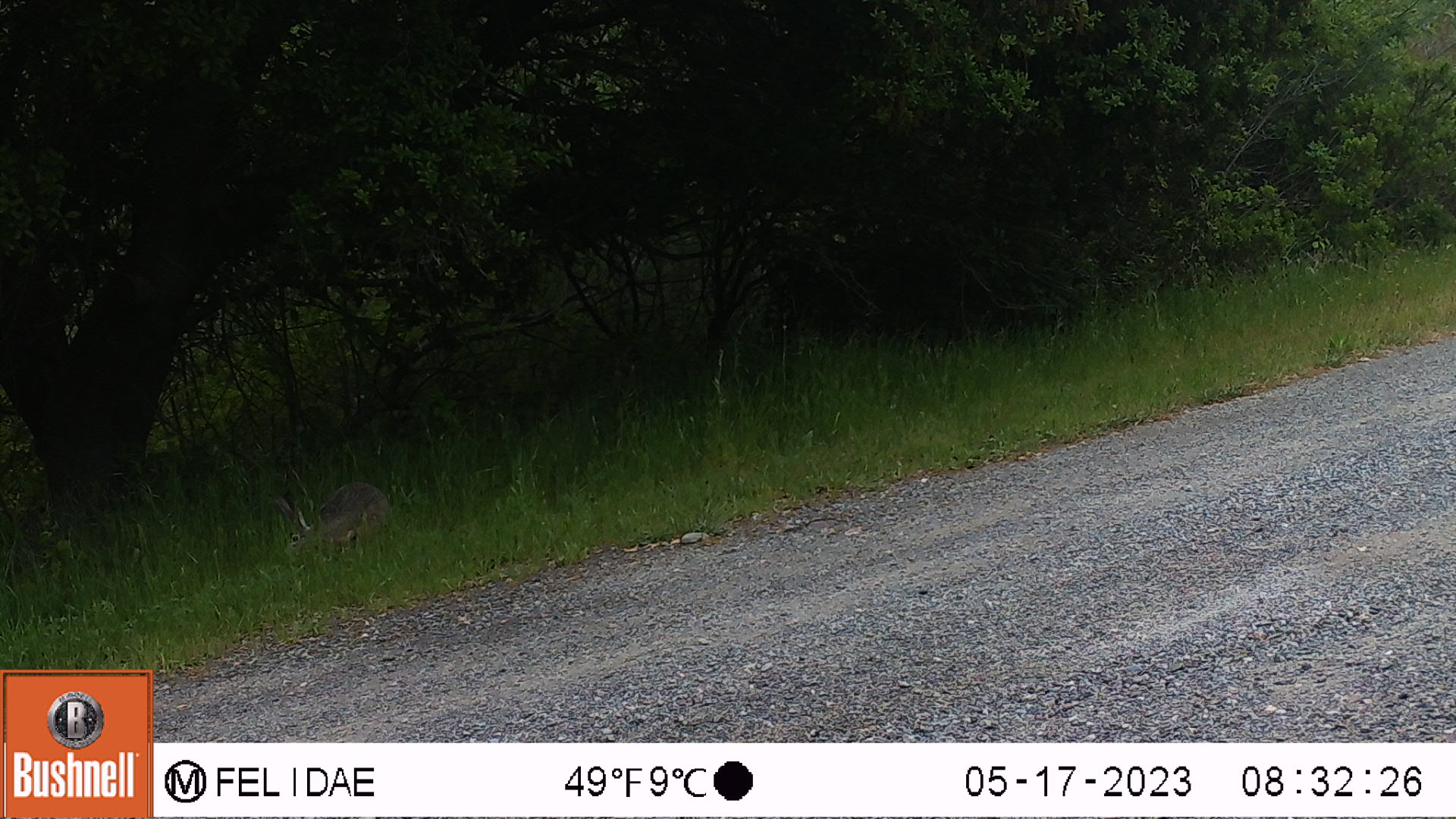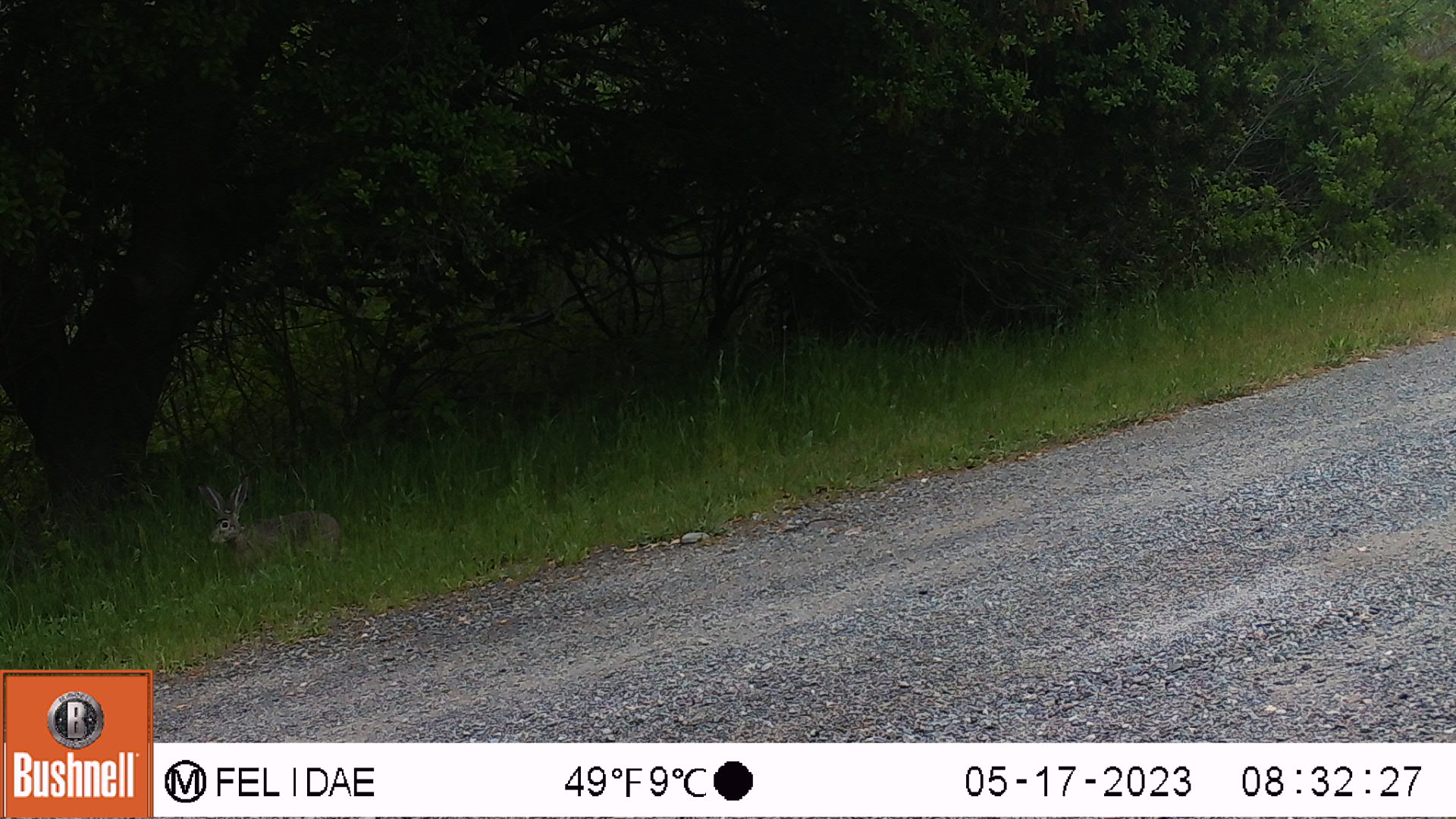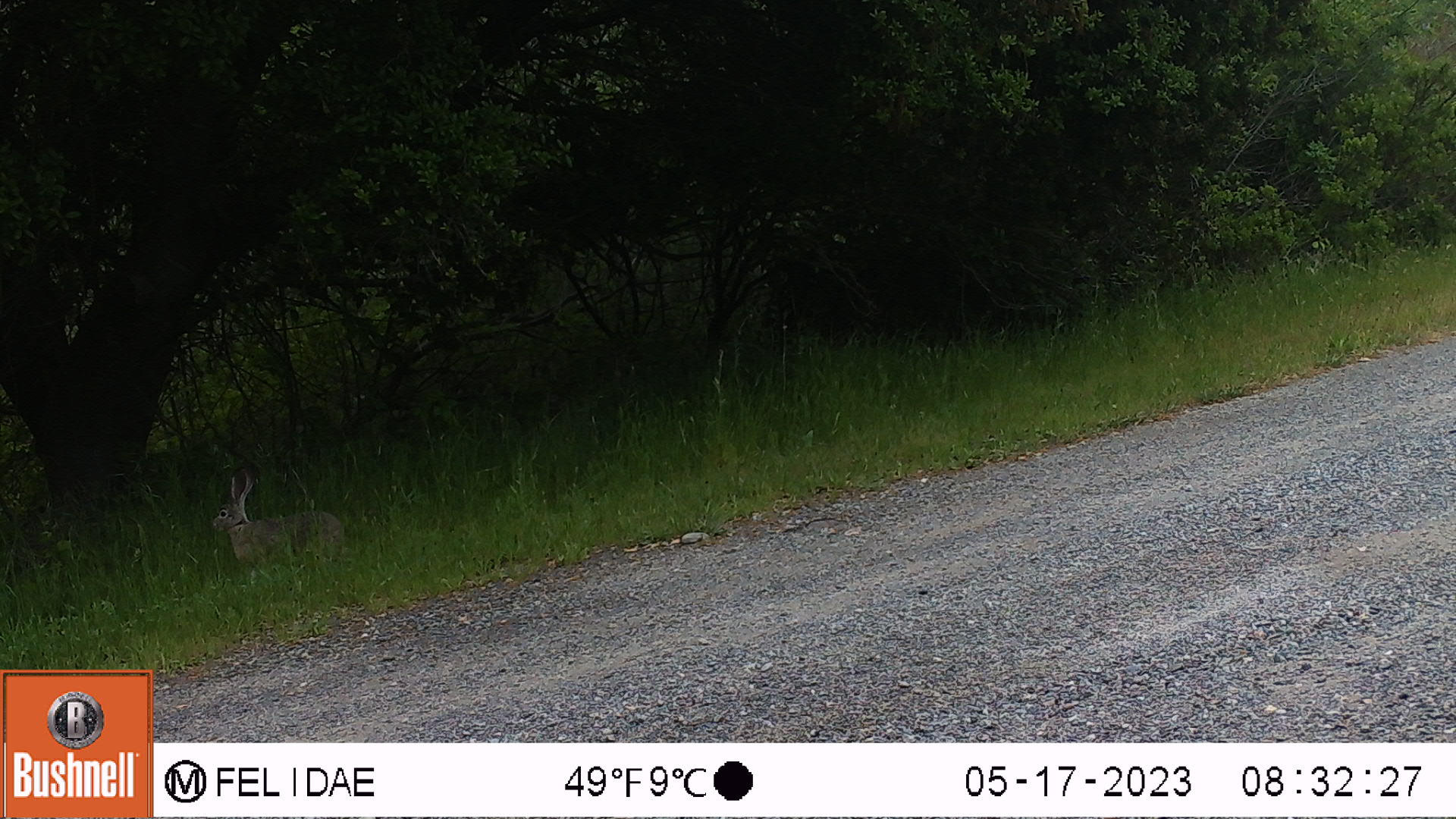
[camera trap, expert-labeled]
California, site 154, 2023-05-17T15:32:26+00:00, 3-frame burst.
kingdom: Animalia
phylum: Chordata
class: Mammalia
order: Lagomorpha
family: Leporidae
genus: Lepus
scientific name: Lepus californicus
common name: black-tailed jackrabbit